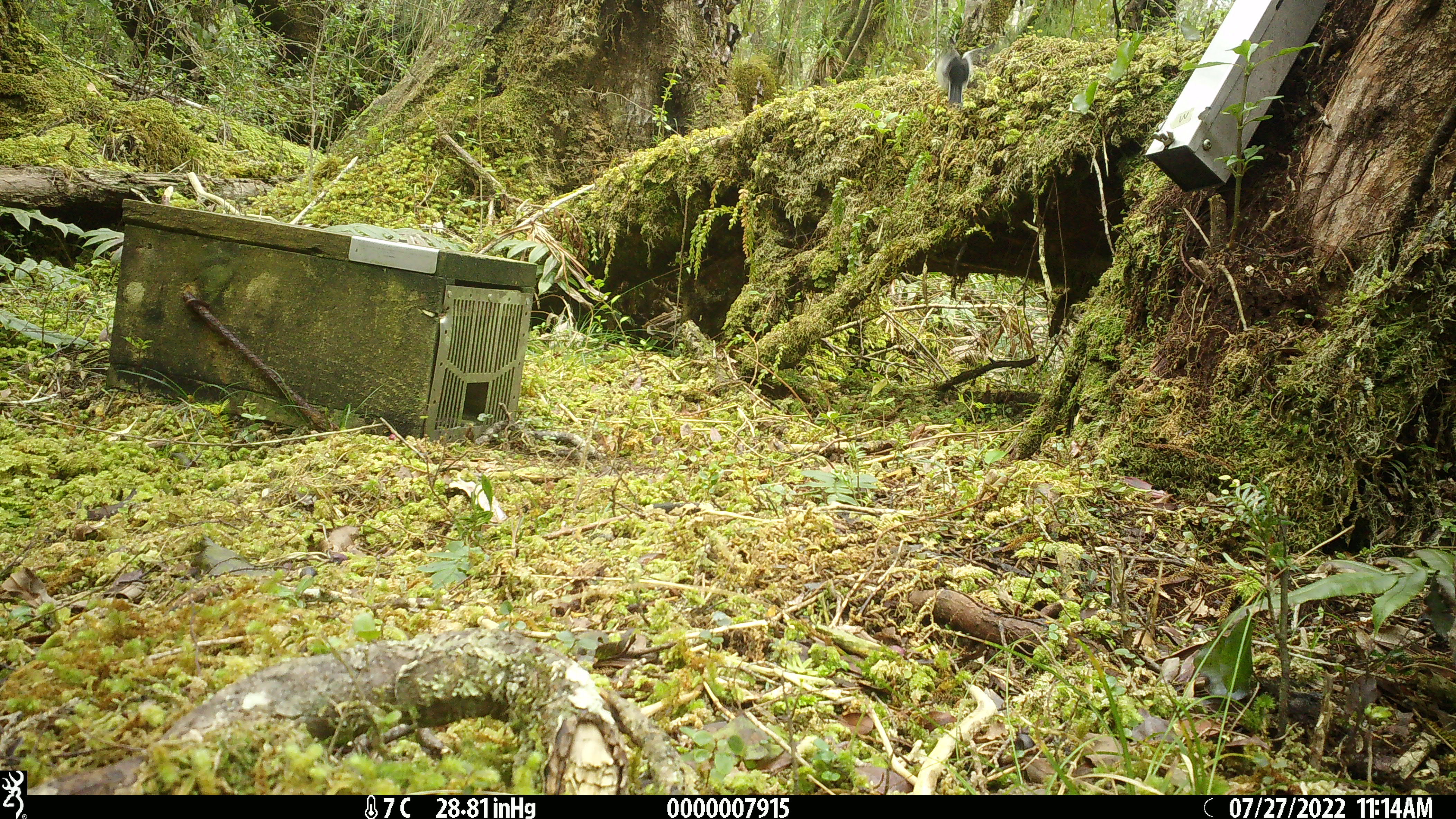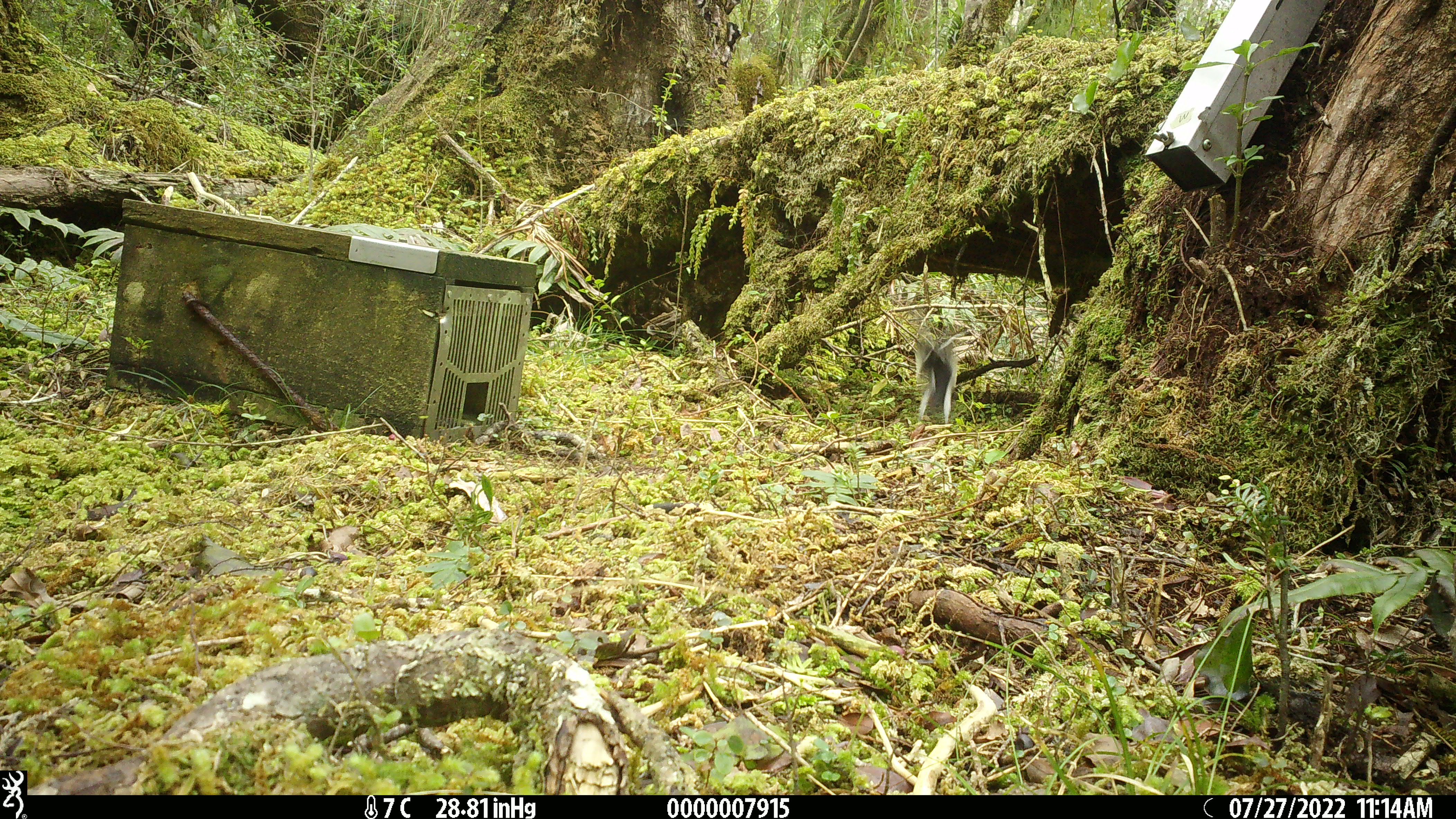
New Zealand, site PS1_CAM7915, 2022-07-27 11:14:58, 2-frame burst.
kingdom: Animalia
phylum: Chordata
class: Aves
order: Passeriformes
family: Petroicidae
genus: Petroica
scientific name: Petroica macrocephala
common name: tomtit